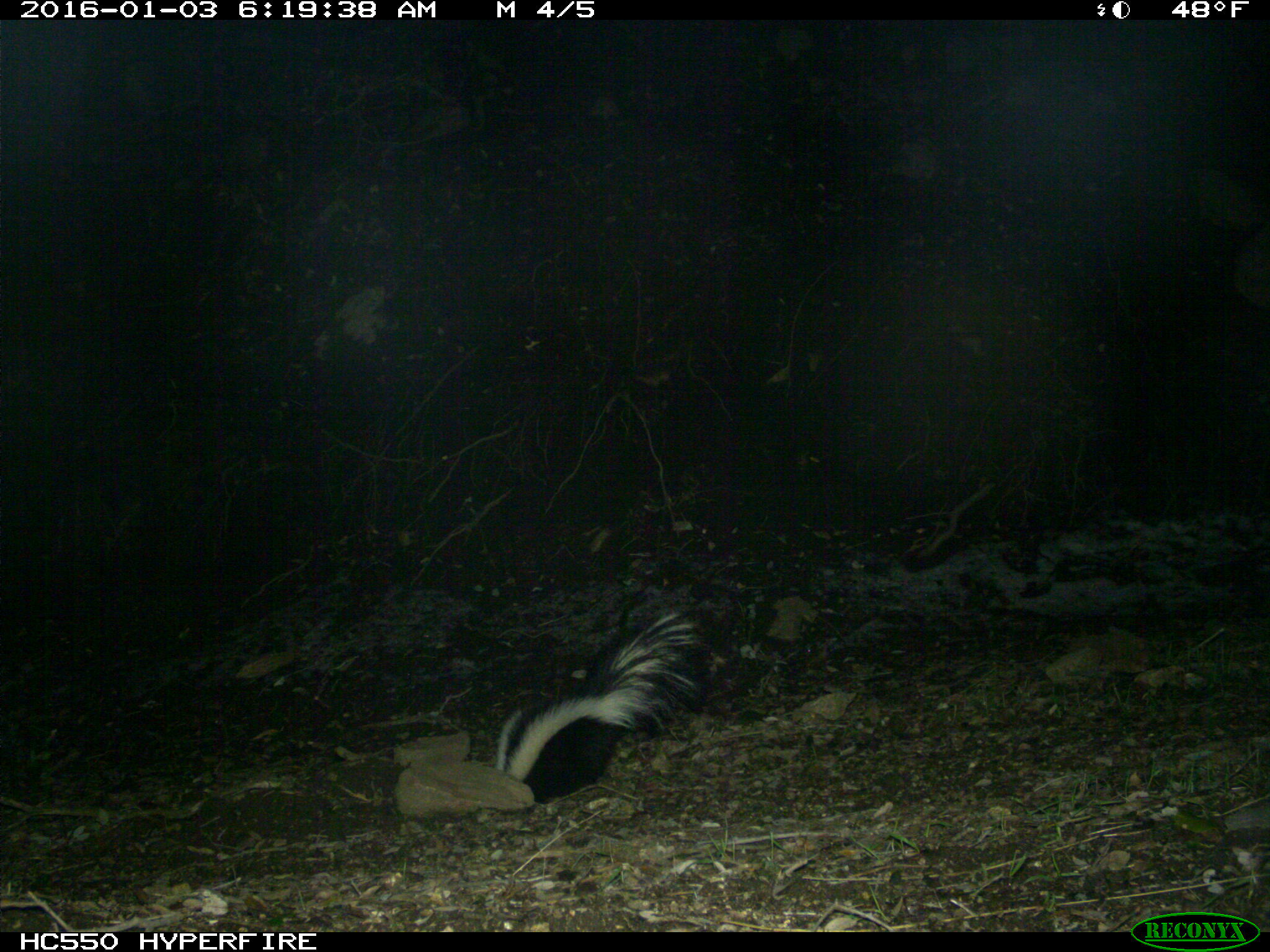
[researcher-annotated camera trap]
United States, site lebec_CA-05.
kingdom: Animalia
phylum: Chordata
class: Mammalia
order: Carnivora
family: Mephitidae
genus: Mephitis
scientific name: Mephitis mephitis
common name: striped skunk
Mephitis mephitis (striped skunk).